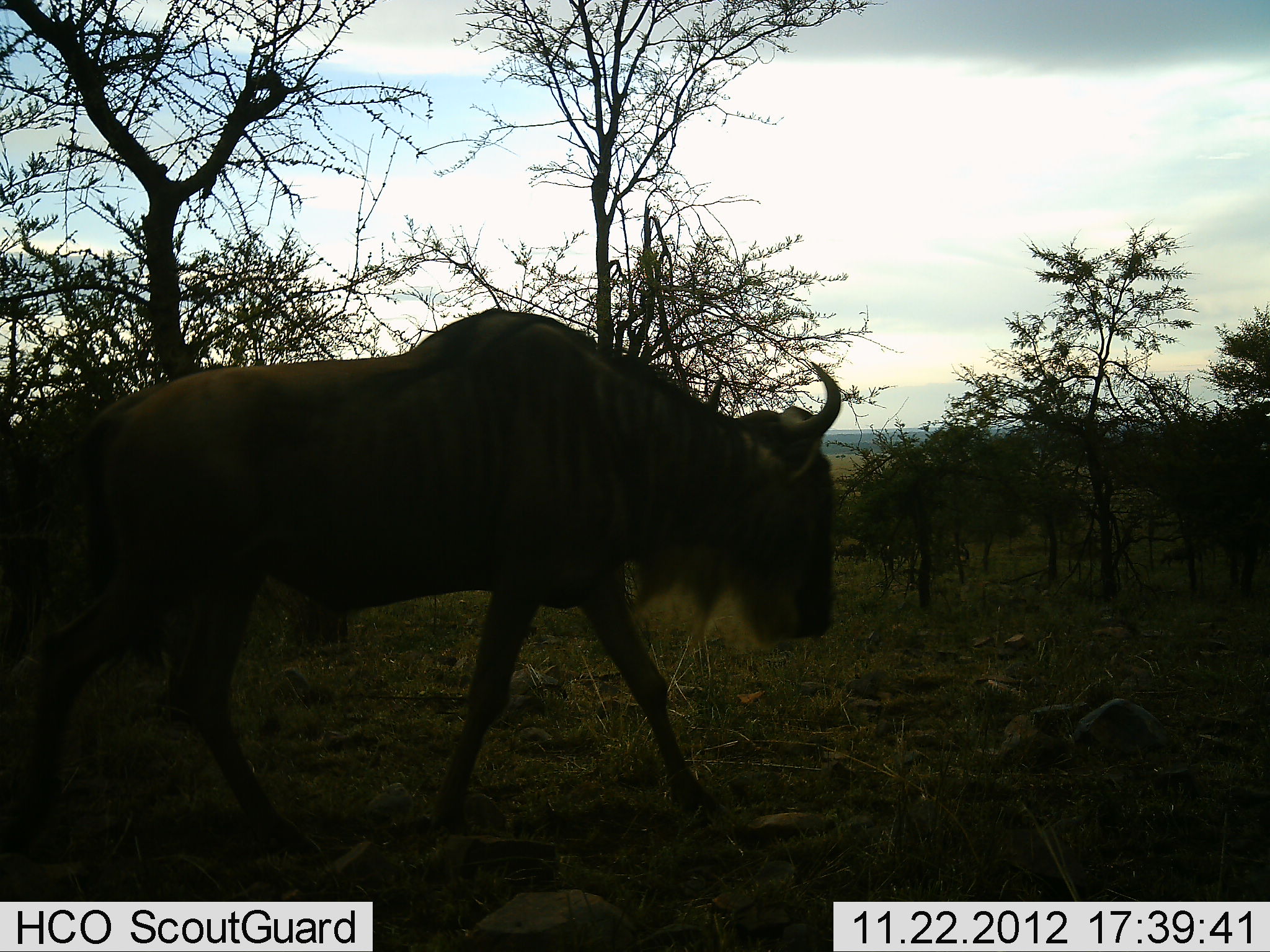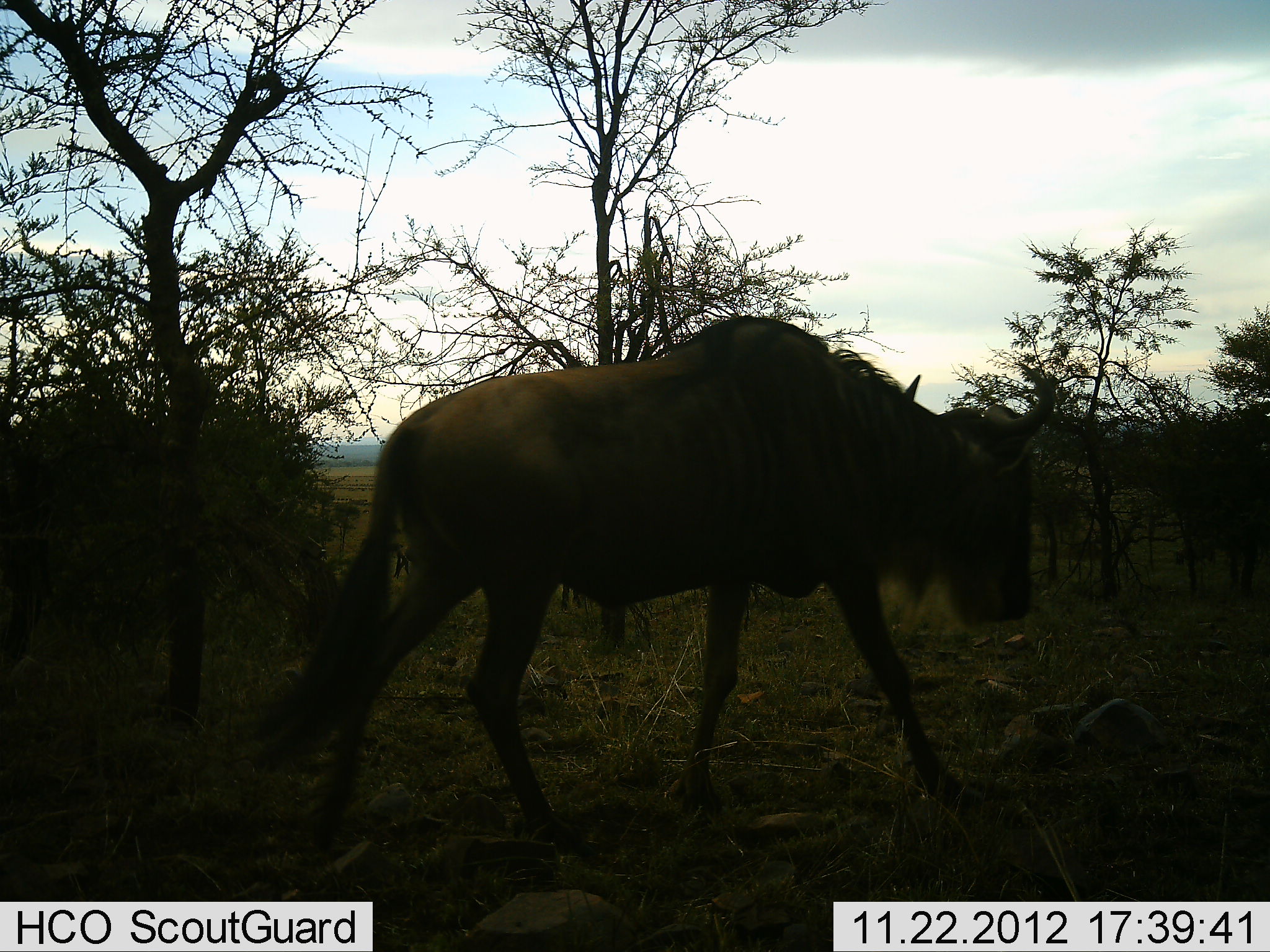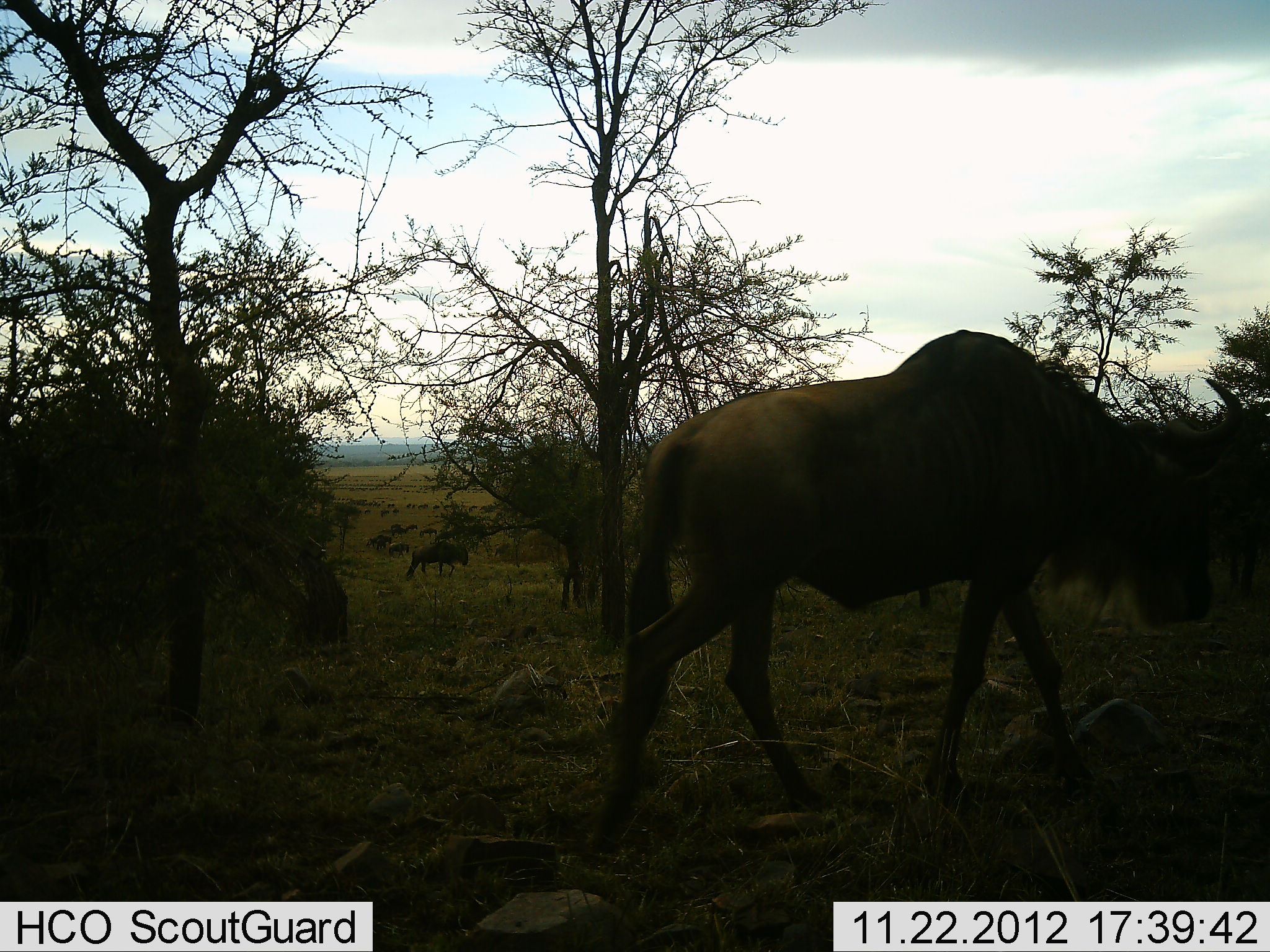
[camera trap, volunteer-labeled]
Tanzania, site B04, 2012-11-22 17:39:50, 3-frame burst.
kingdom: Animalia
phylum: Chordata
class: Mammalia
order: Artiodactyla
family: Bovidae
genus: Connochaetes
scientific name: Connochaetes taurinus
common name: blue wildebeest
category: wildebeest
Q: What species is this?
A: Wildebeest (blue wildebeest) (Connochaetes taurinus).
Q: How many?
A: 1.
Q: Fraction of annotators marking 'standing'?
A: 10%.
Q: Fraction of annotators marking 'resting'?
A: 0%.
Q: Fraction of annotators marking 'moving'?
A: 100%.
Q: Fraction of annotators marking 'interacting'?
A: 0%.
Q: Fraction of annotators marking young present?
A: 0%.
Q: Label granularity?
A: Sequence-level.